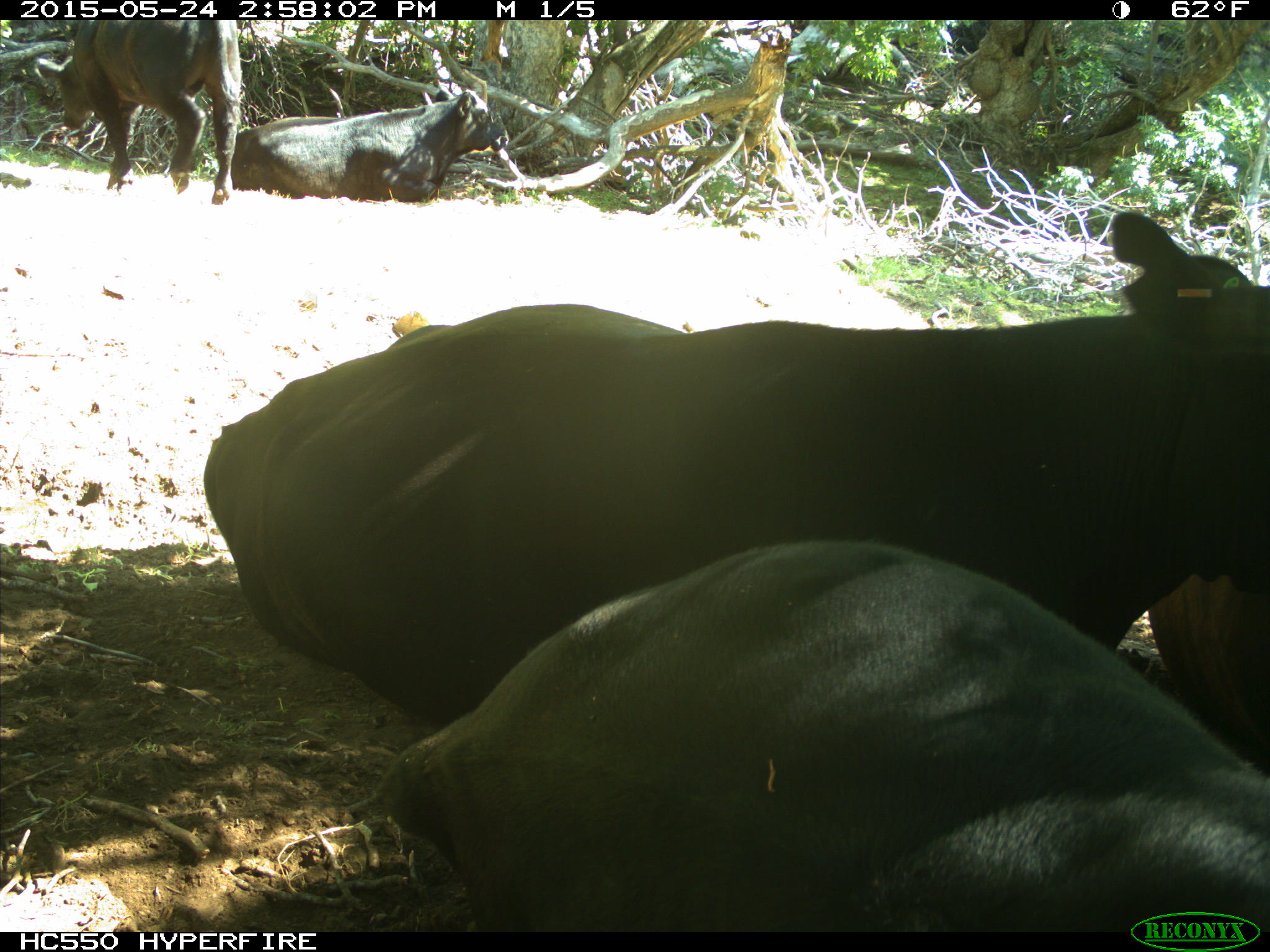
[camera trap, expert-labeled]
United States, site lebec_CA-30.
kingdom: Animalia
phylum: Chordata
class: Mammalia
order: Artiodactyla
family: Bovidae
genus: Bos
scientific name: Bos taurus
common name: domestic cow